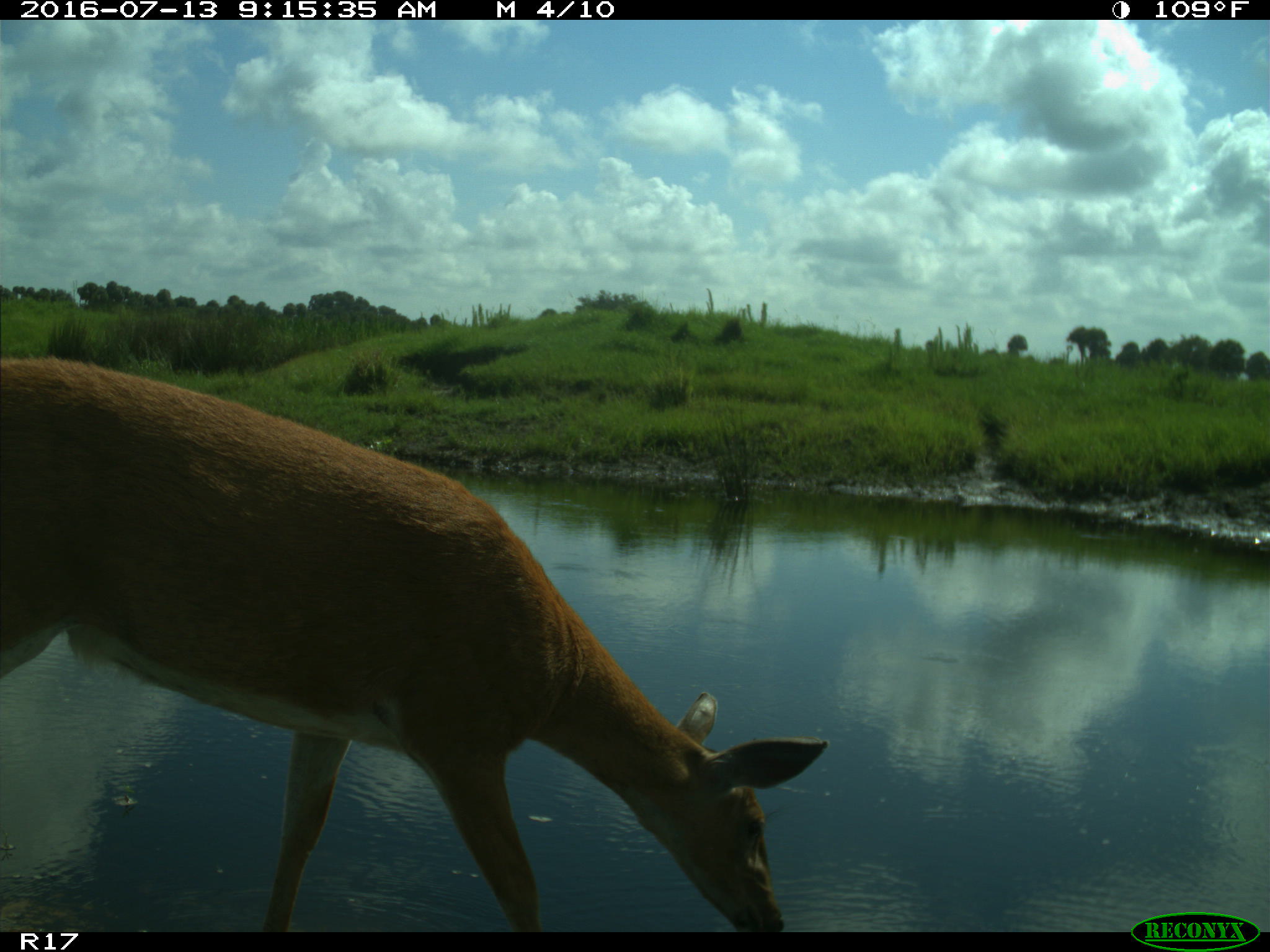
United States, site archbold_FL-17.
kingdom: Animalia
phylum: Chordata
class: Mammalia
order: Artiodactyla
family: Cervidae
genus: Odocoileus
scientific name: Odocoileus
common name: deer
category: unidentified deer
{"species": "unidentified deer (deer) (Odocoileus)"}